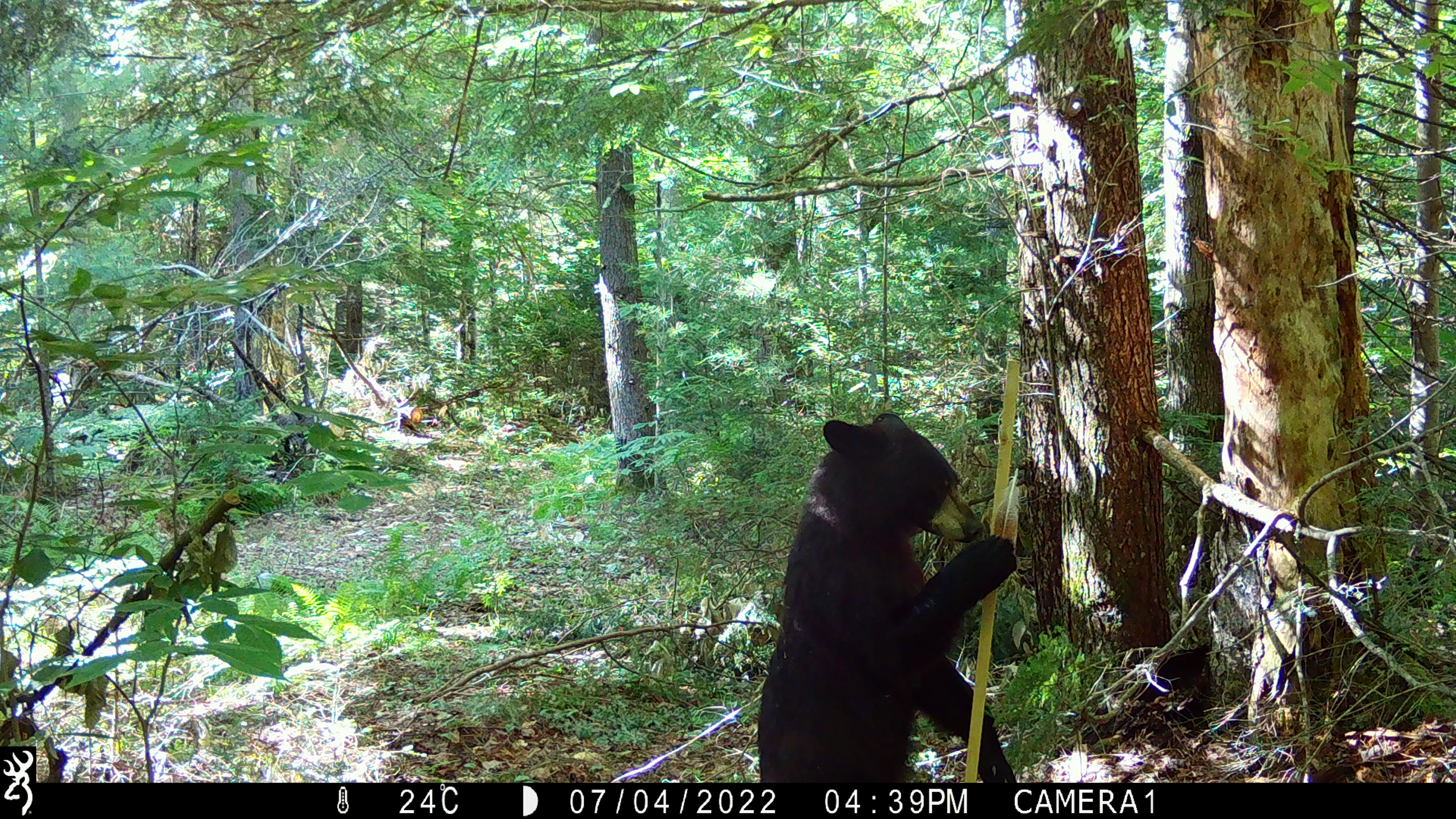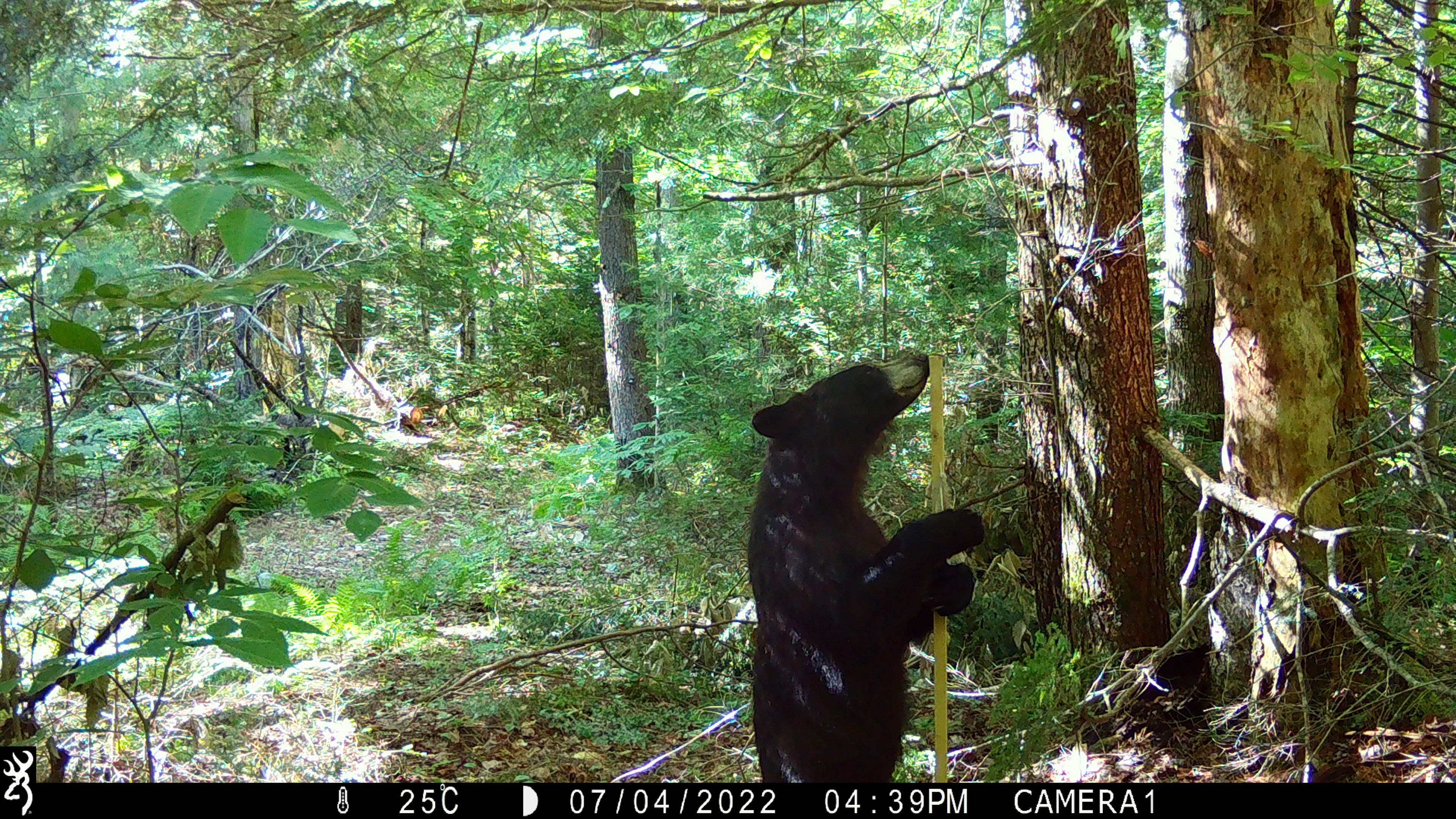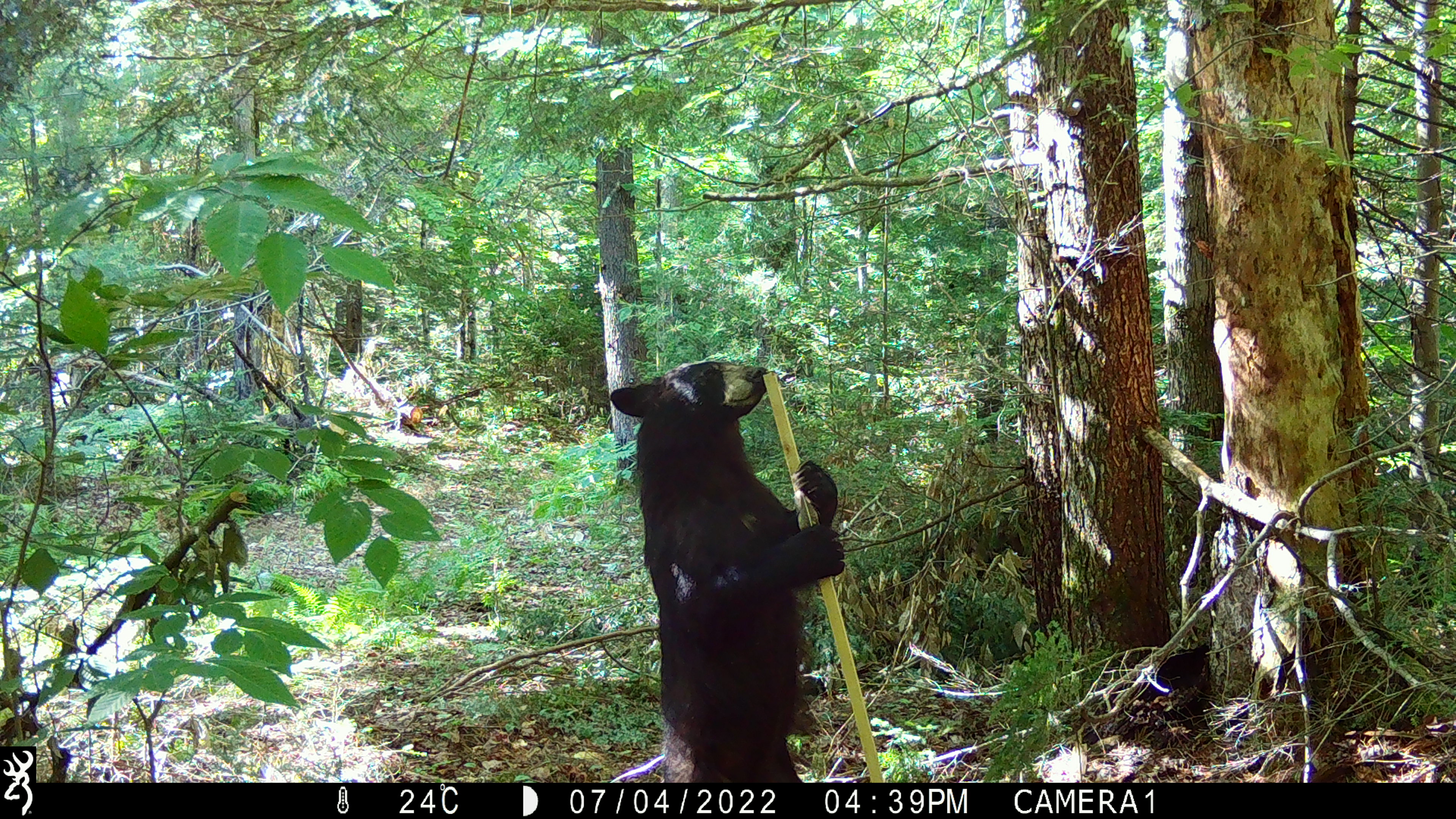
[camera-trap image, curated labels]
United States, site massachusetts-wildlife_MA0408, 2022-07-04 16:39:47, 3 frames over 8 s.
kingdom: Animalia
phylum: Chordata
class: Mammalia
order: Carnivora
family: Ursidae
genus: Ursus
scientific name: Ursus americanus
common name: black bear